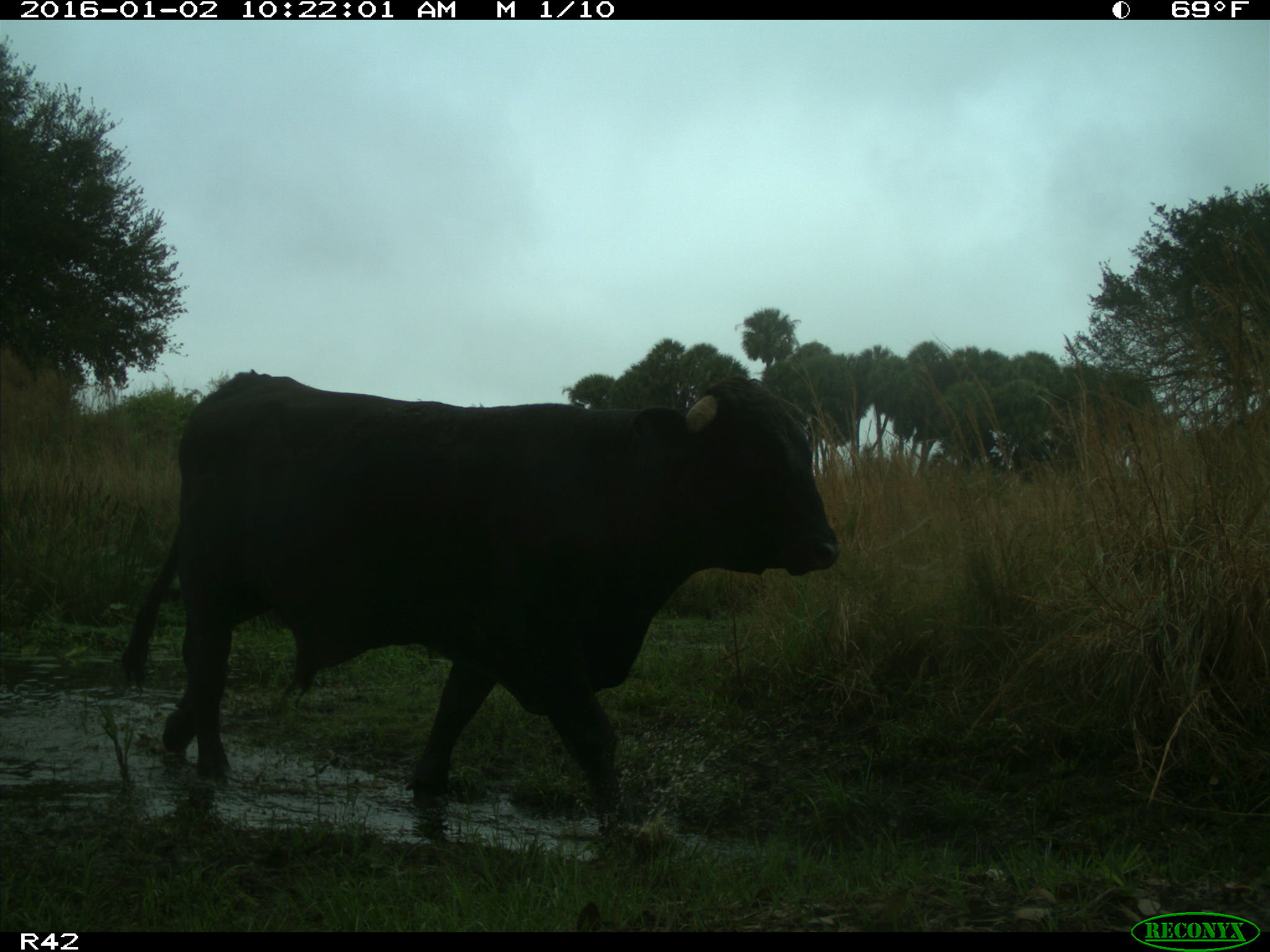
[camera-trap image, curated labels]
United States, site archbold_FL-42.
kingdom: Animalia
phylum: Chordata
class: Mammalia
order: Artiodactyla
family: Bovidae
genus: Bos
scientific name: Bos taurus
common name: domestic cow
Bos taurus (domestic cow).